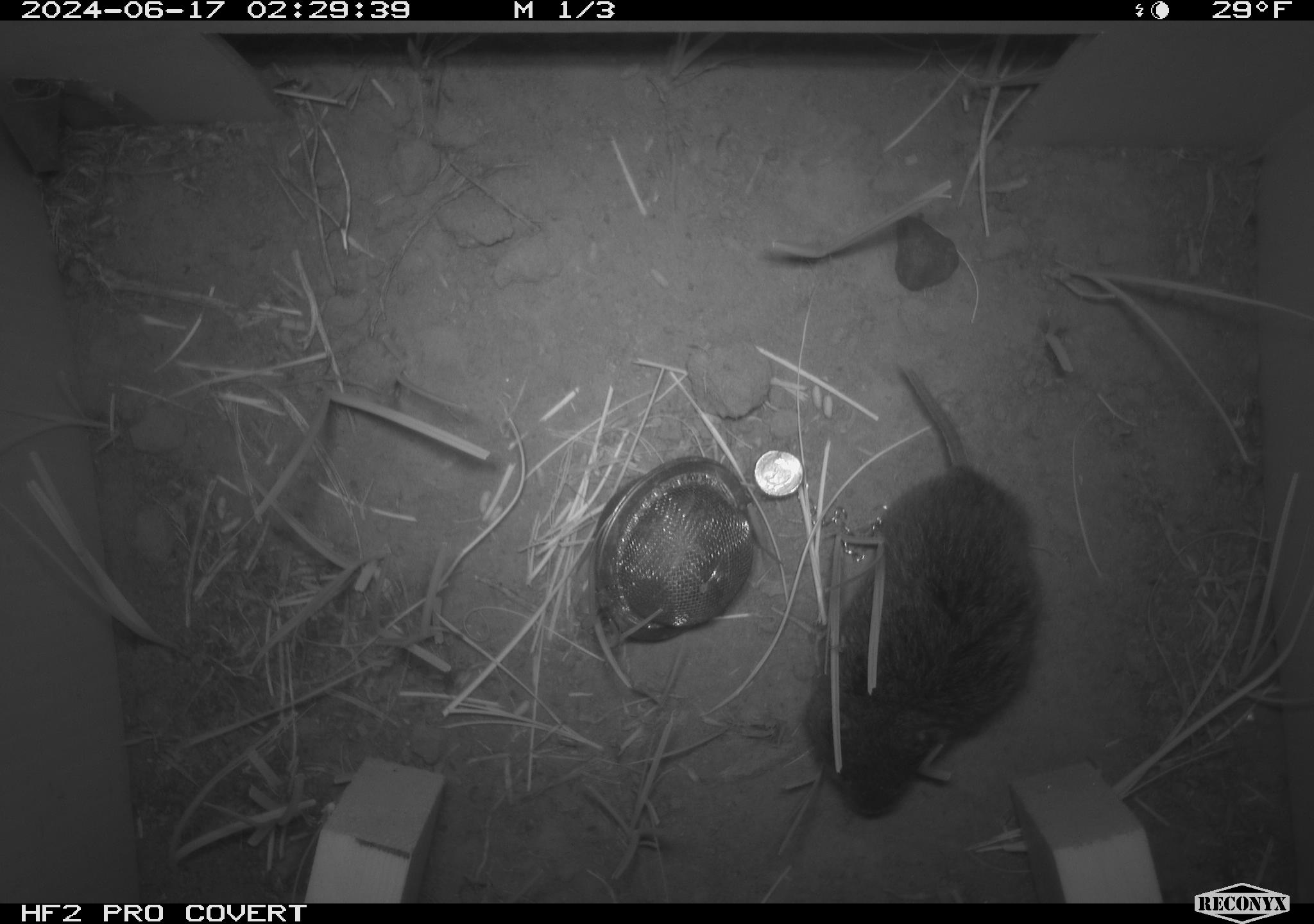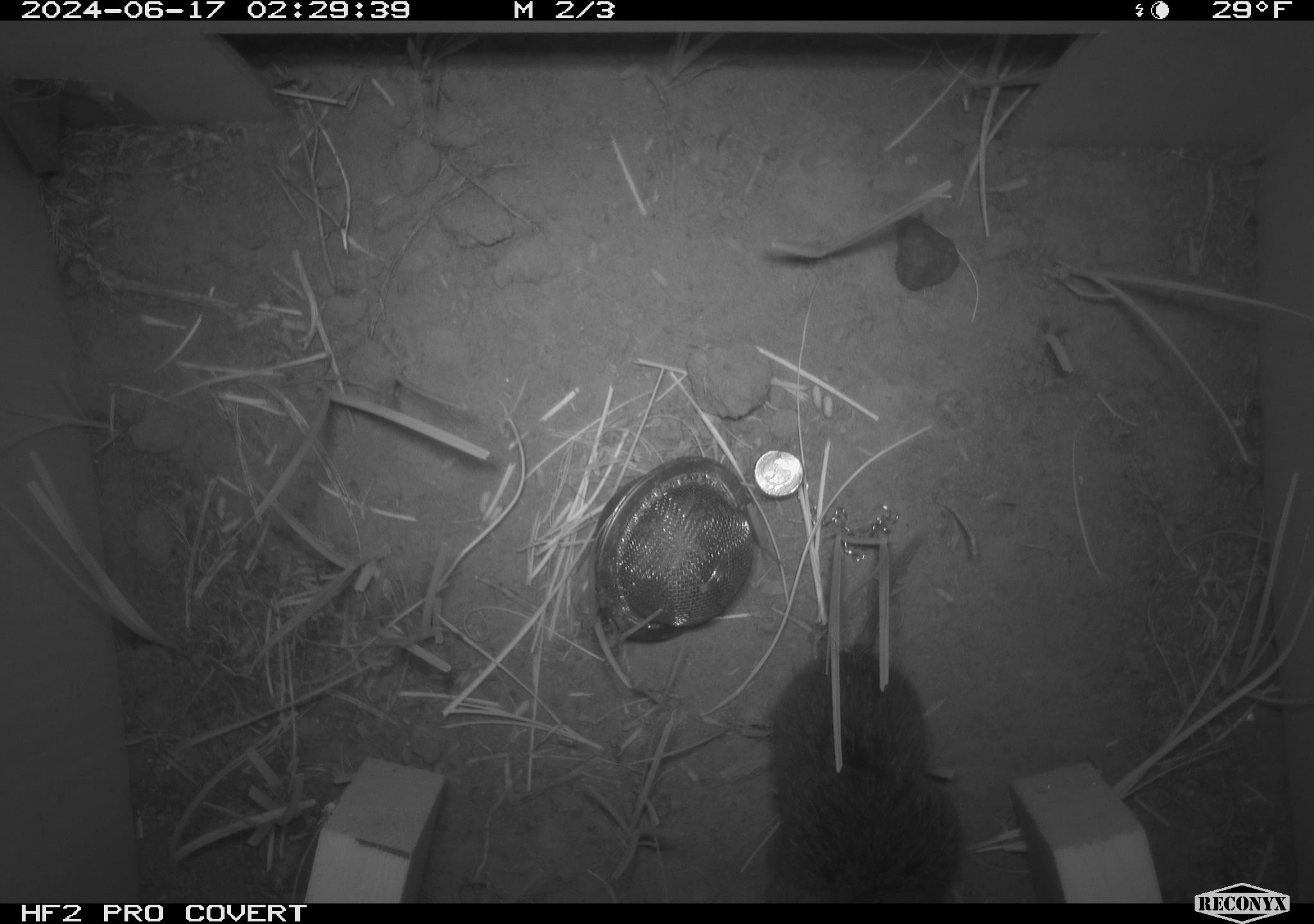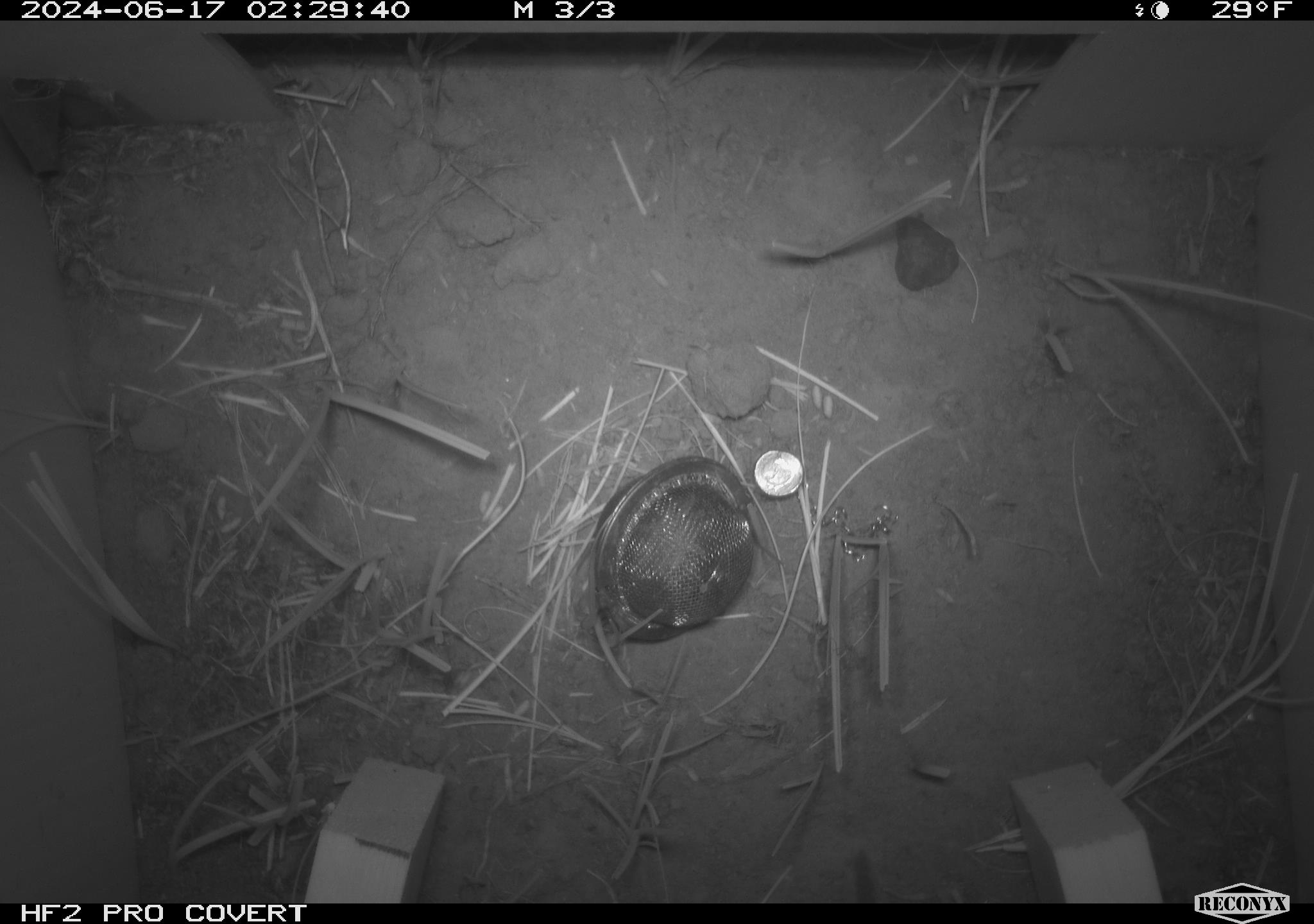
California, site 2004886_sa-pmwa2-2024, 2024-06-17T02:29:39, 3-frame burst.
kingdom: Animalia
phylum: Chordata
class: Mammalia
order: Rodentia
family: Cricetidae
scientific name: Arvicolinae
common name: voles, lemmings, and muskrats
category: arvicolinae subfamily